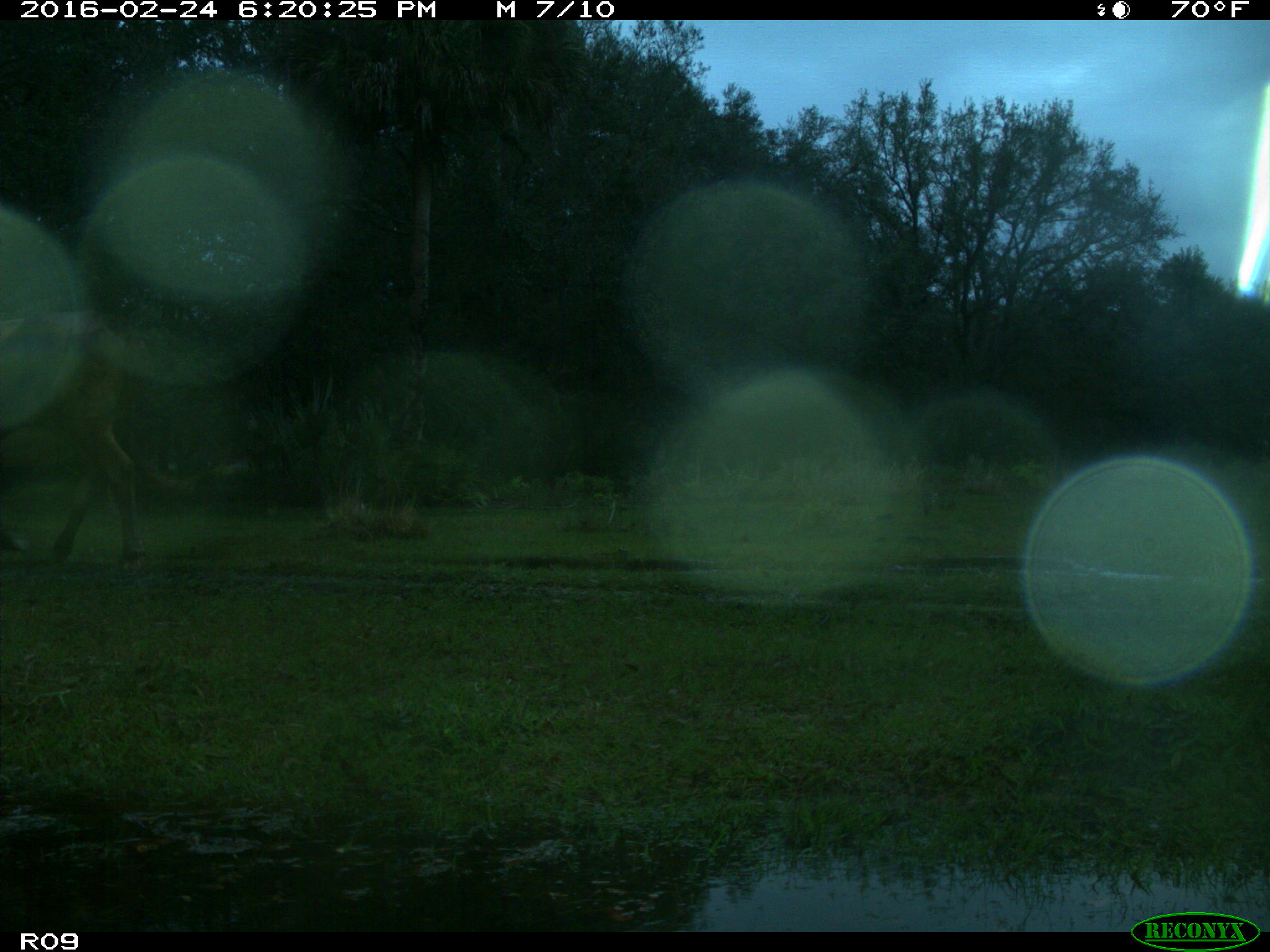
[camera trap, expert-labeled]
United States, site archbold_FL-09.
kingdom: Animalia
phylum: Chordata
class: Mammalia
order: Artiodactyla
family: Bovidae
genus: Bos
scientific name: Bos taurus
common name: domestic cow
Bos taurus (domestic cow).